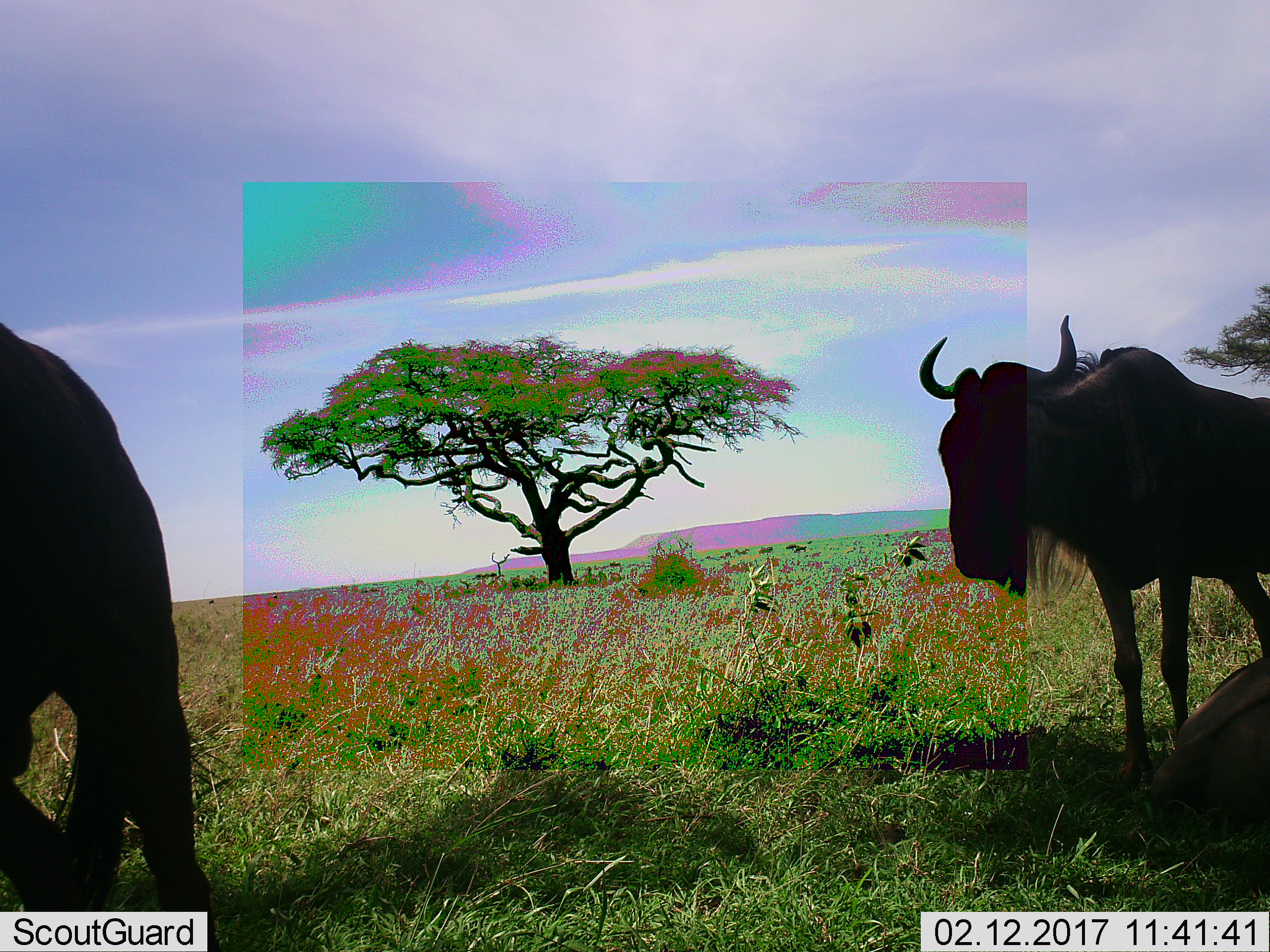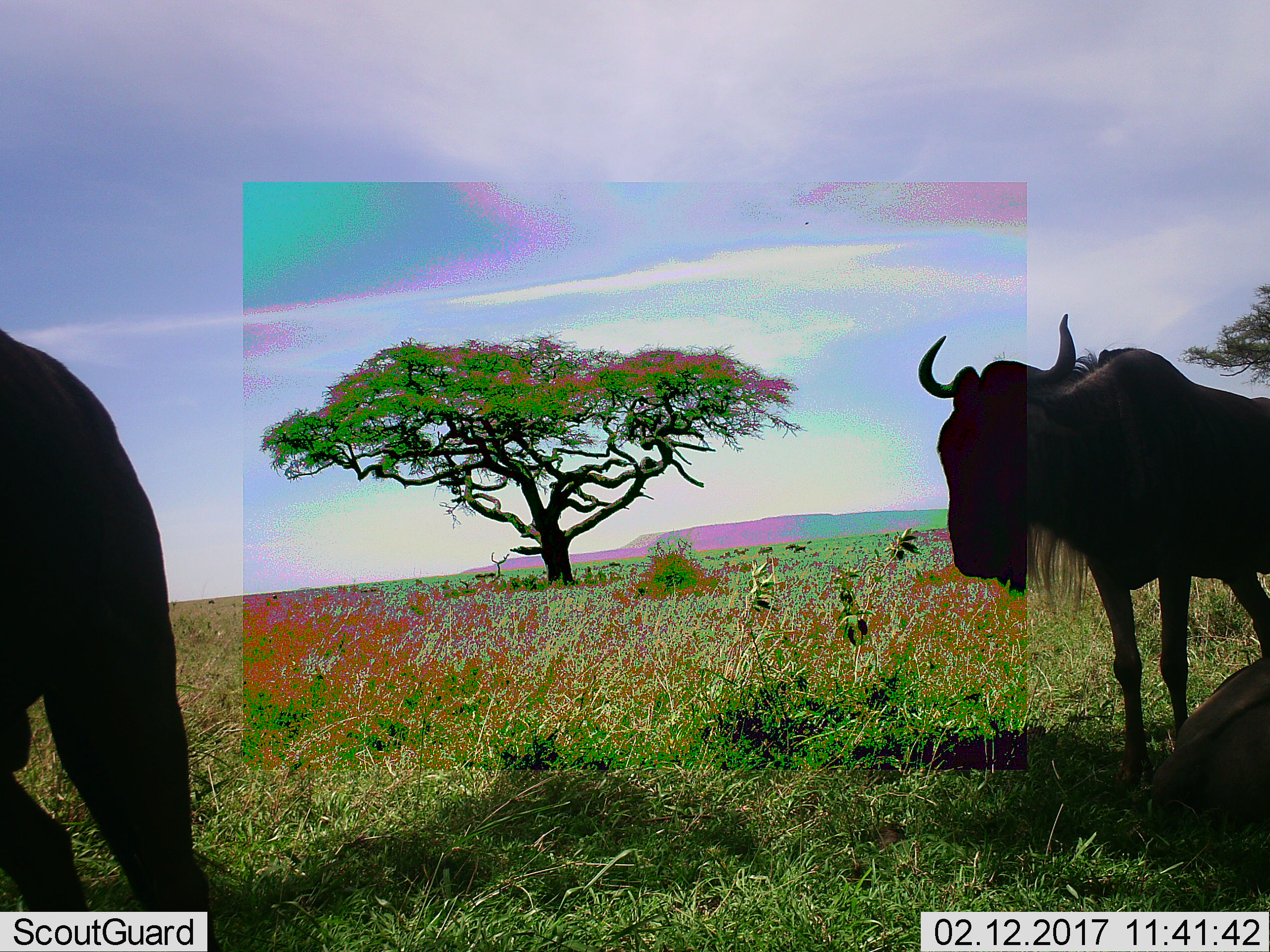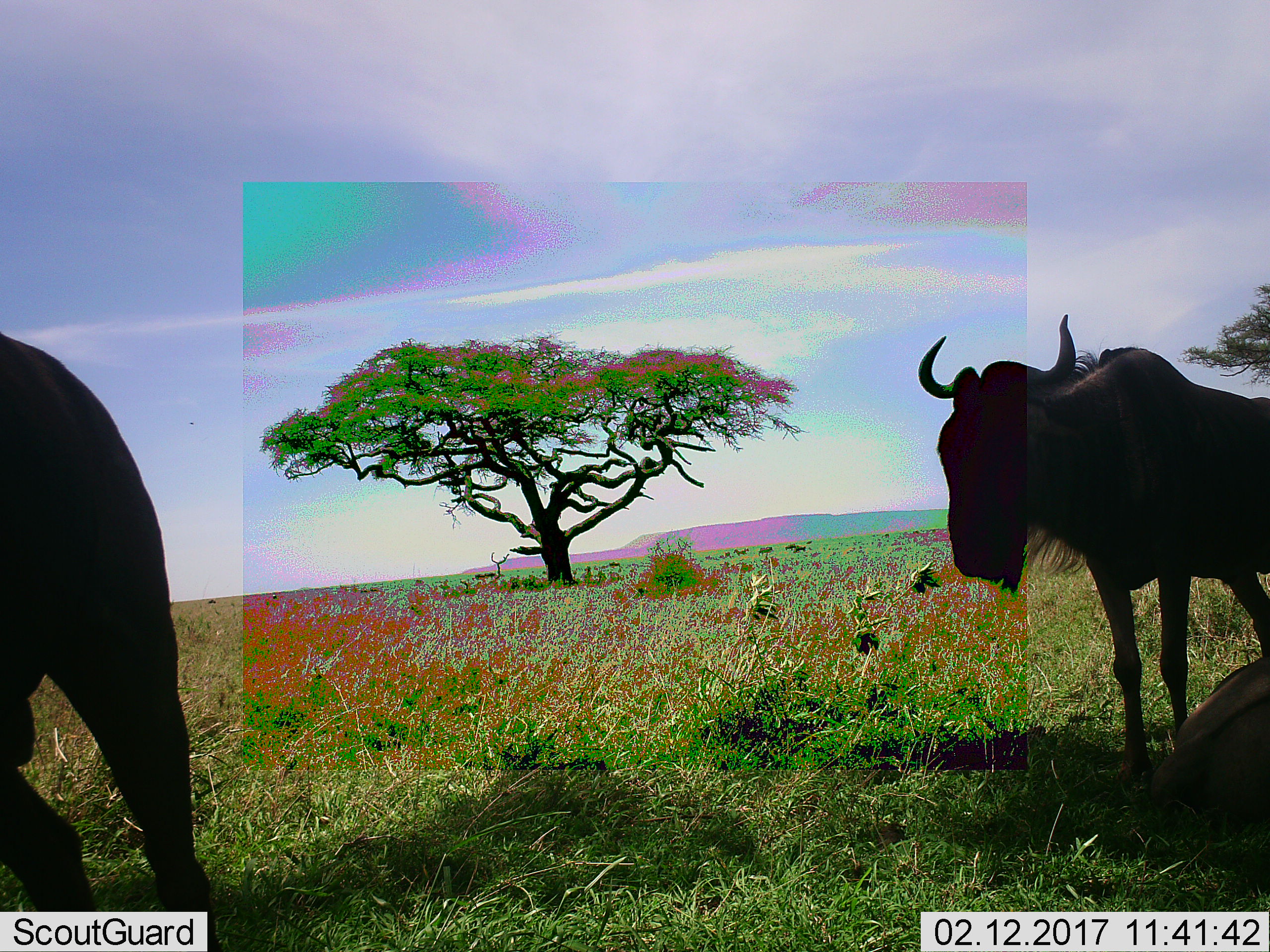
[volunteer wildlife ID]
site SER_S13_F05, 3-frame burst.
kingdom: Animalia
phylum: Chordata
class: Mammalia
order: Artiodactyla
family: Bovidae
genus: Connochaetes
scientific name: Connochaetes taurinus taurinus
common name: blue wildebeest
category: wildebeestblue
Wildebeestblue (blue wildebeest) (Connochaetes taurinus taurinus), count 3. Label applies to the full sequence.